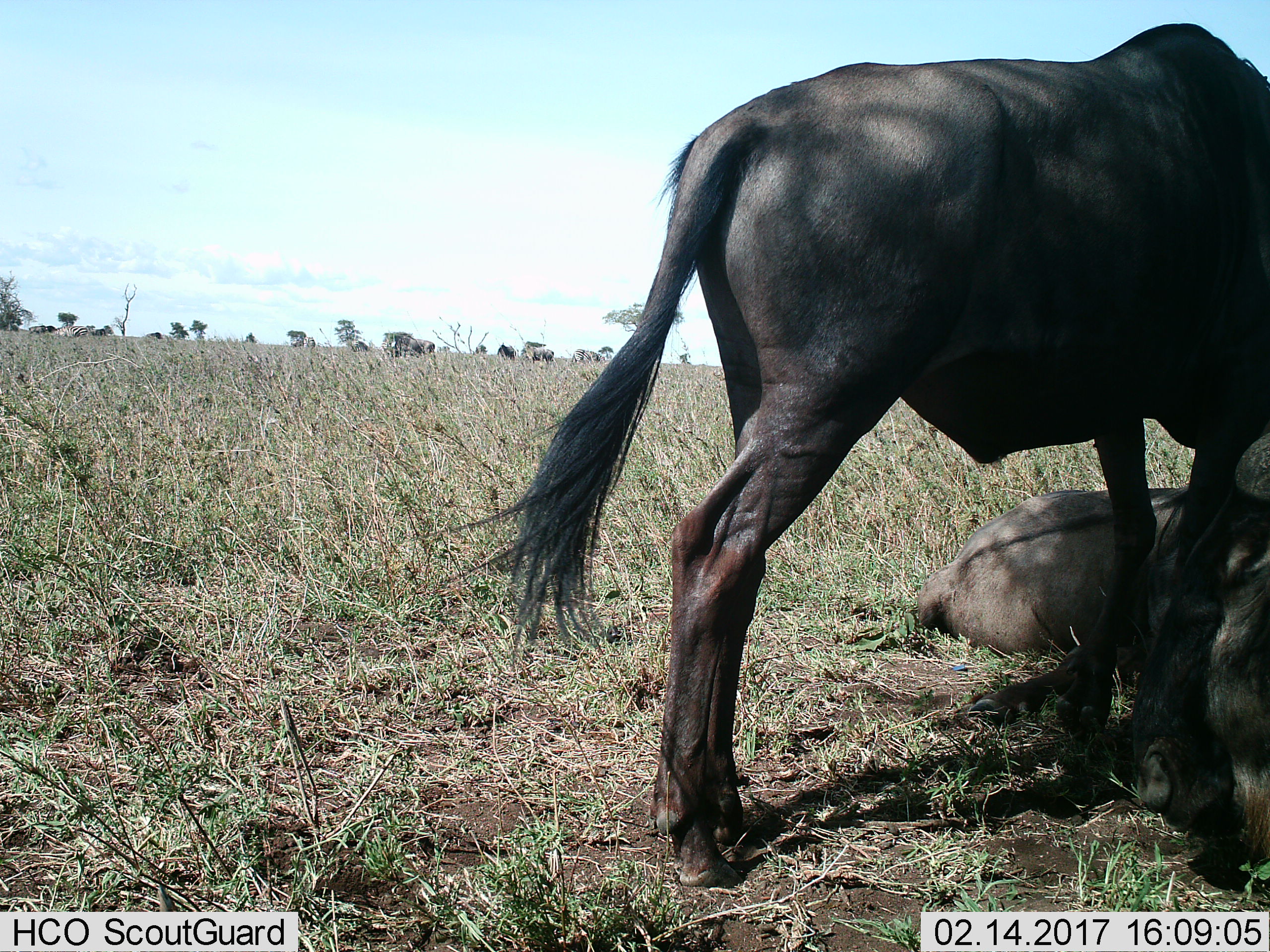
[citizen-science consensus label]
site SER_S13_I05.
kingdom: Animalia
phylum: Chordata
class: Mammalia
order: Artiodactyla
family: Bovidae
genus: Connochaetes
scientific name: Connochaetes taurinus taurinus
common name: blue wildebeest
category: wildebeestblue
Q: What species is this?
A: Wildebeestblue (blue wildebeest) (Connochaetes taurinus taurinus).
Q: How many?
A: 3.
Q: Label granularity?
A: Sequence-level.